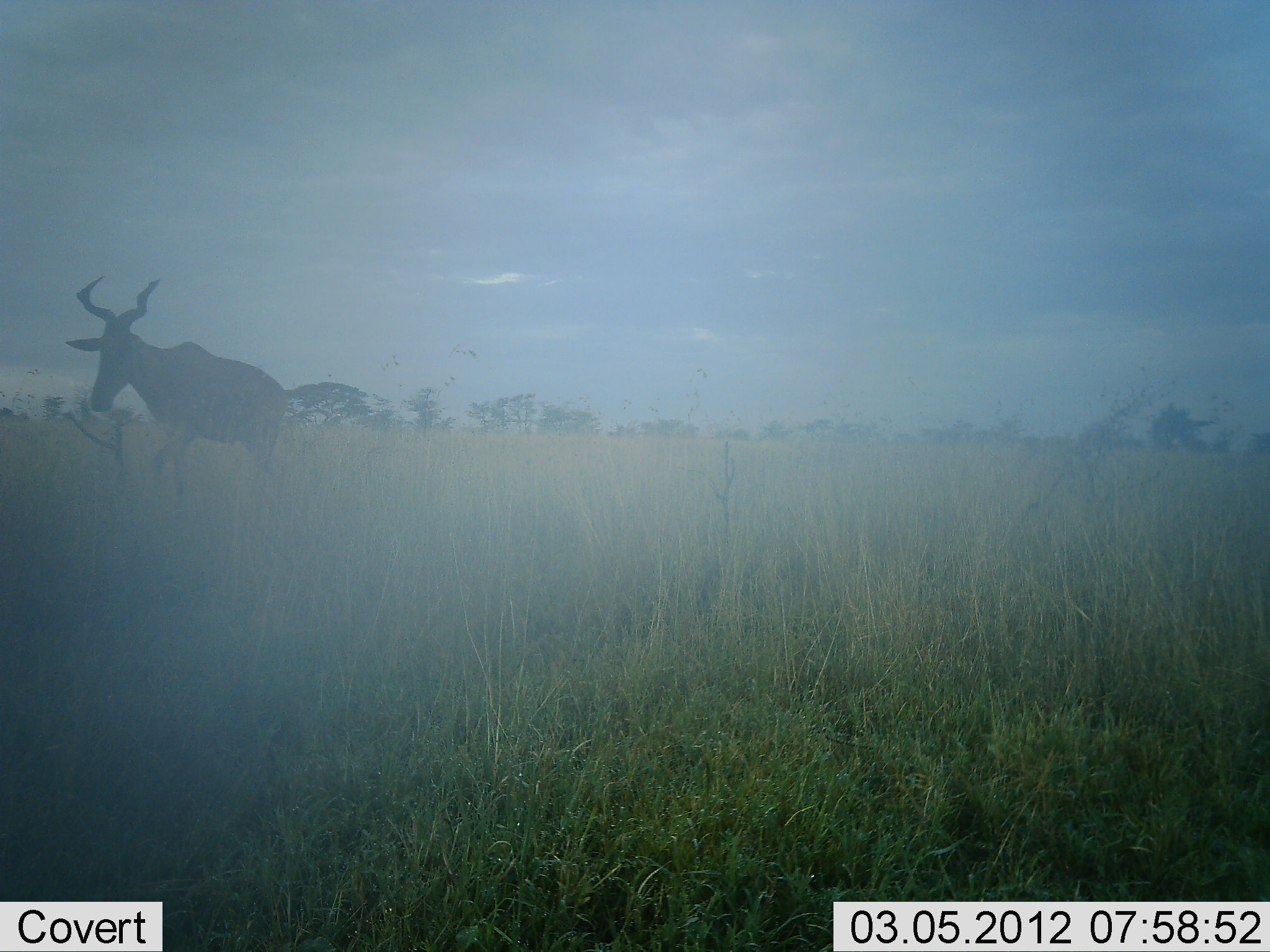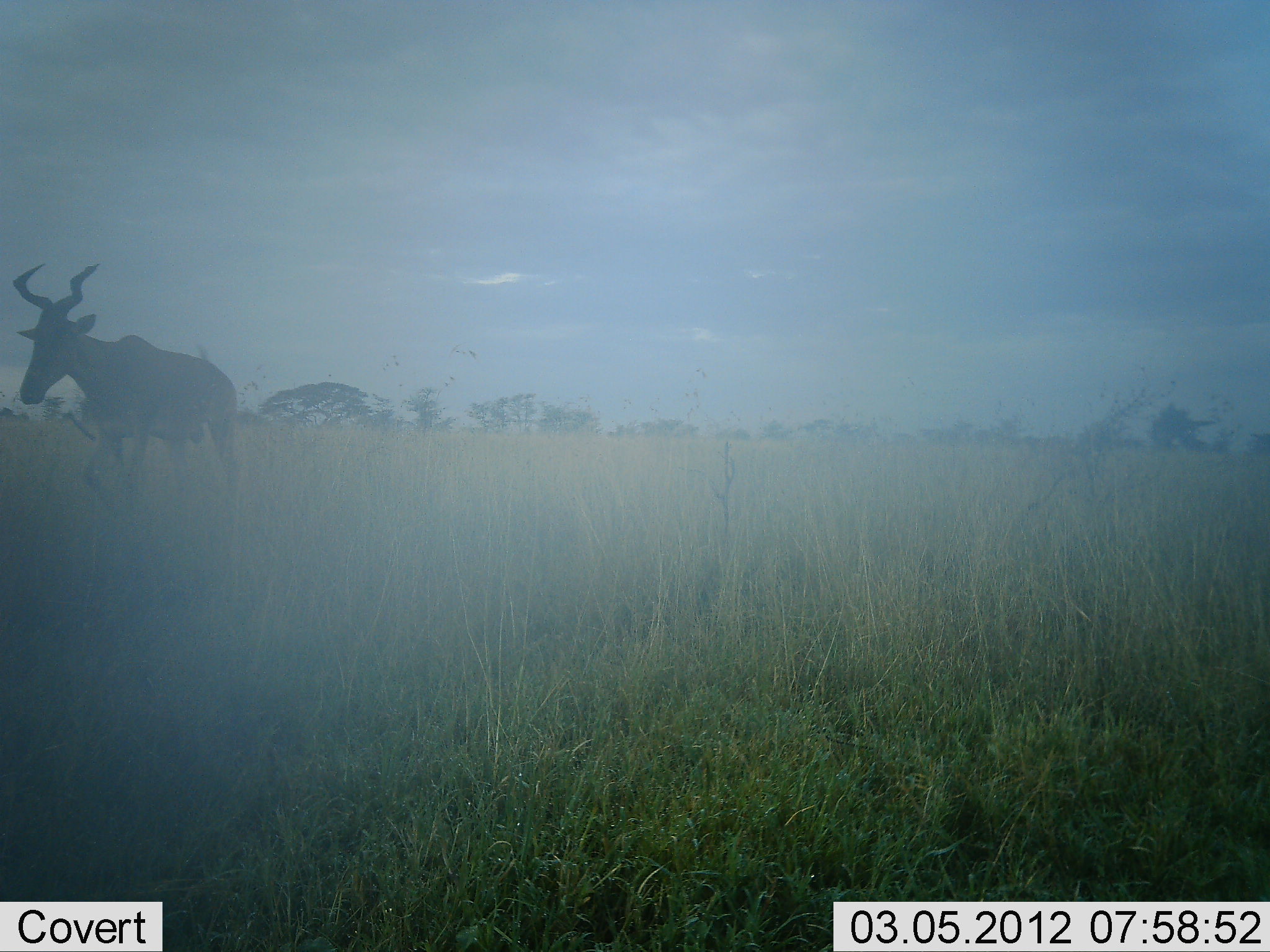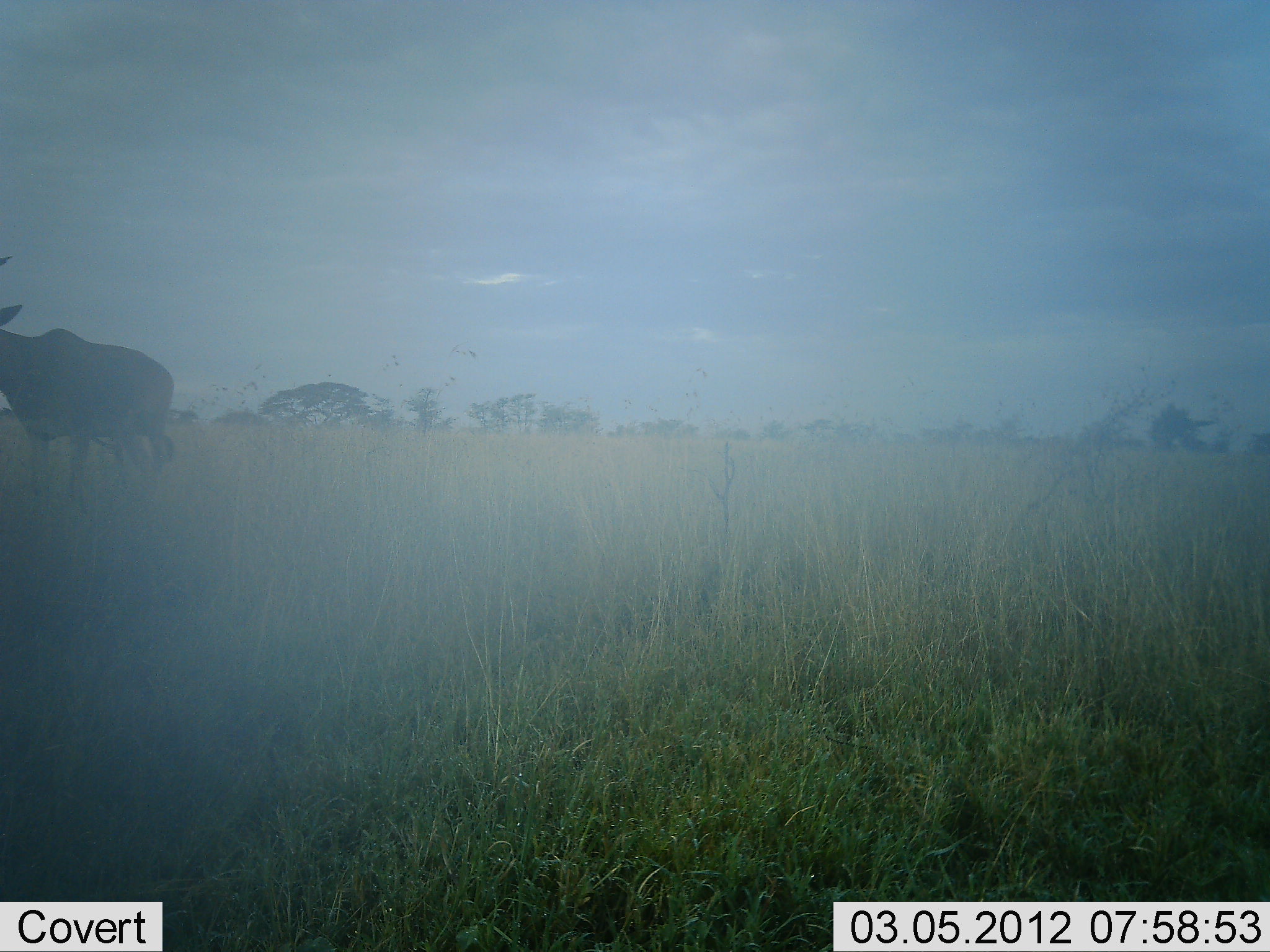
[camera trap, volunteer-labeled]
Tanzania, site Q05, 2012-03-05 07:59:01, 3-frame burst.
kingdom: Animalia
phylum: Chordata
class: Mammalia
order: Artiodactyla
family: Bovidae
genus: Alcelaphus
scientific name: Alcelaphus buselaphus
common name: hartebeest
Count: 1.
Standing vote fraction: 15%.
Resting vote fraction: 0%.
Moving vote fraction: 100%.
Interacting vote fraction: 0%.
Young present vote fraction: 0%.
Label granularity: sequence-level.